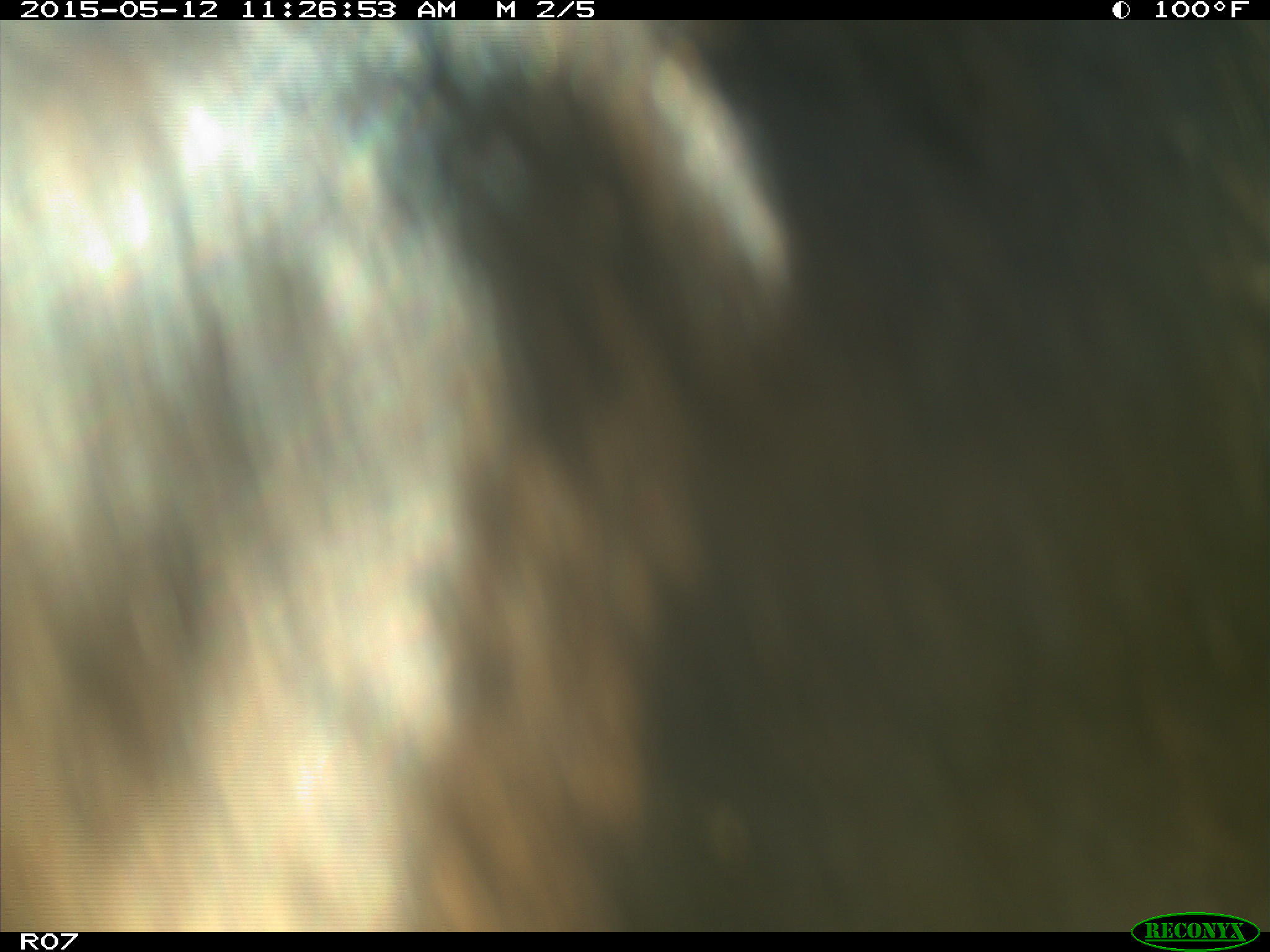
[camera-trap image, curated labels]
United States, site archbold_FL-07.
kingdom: Animalia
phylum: Chordata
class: Mammalia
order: Artiodactyla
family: Bovidae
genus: Bos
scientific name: Bos taurus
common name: domestic cow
Bos taurus (domestic cow).